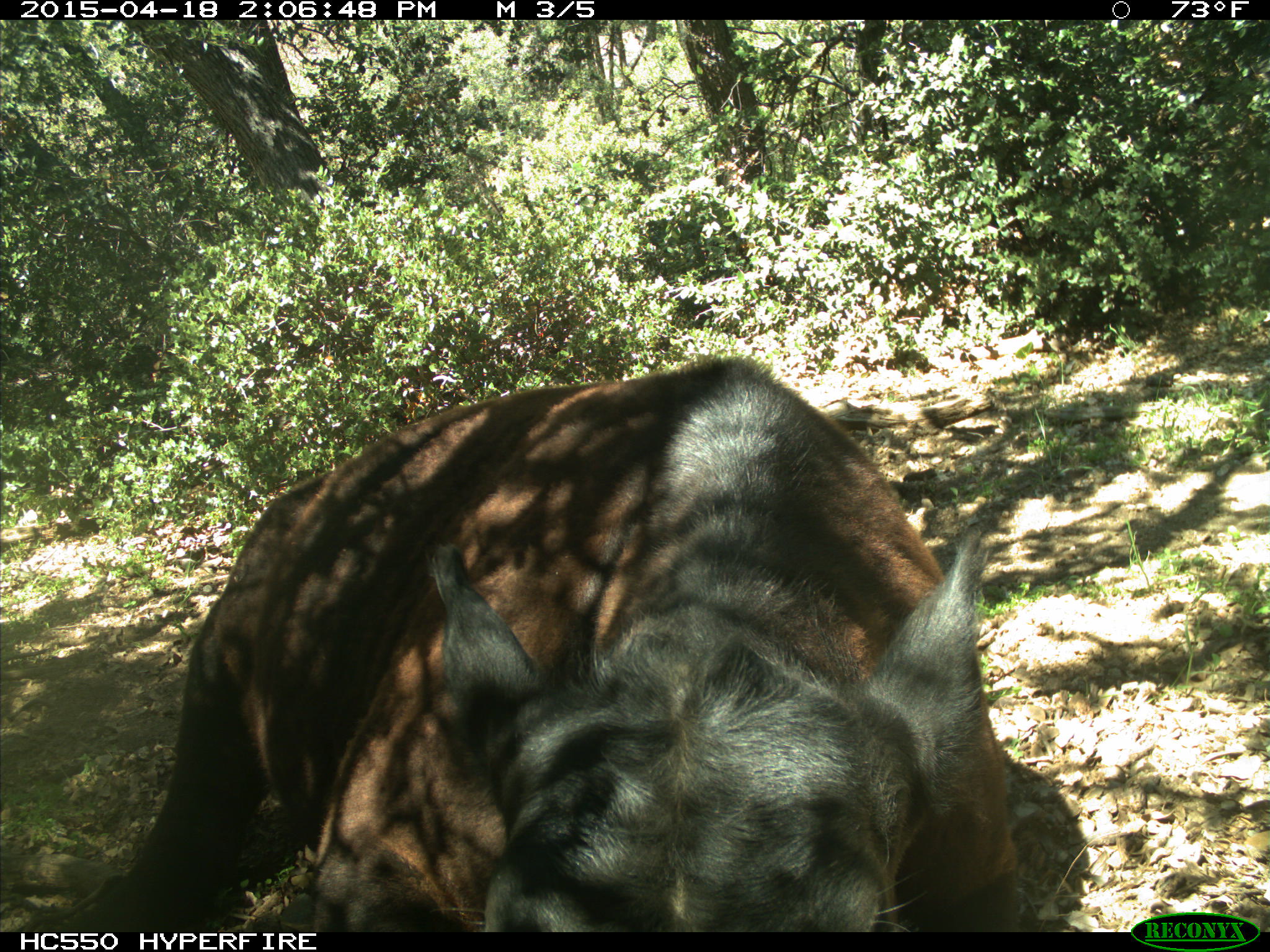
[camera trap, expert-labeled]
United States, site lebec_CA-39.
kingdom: Animalia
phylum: Chordata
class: Mammalia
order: Artiodactyla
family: Bovidae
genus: Bos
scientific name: Bos taurus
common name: domestic cow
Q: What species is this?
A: Bos taurus (domestic cow).